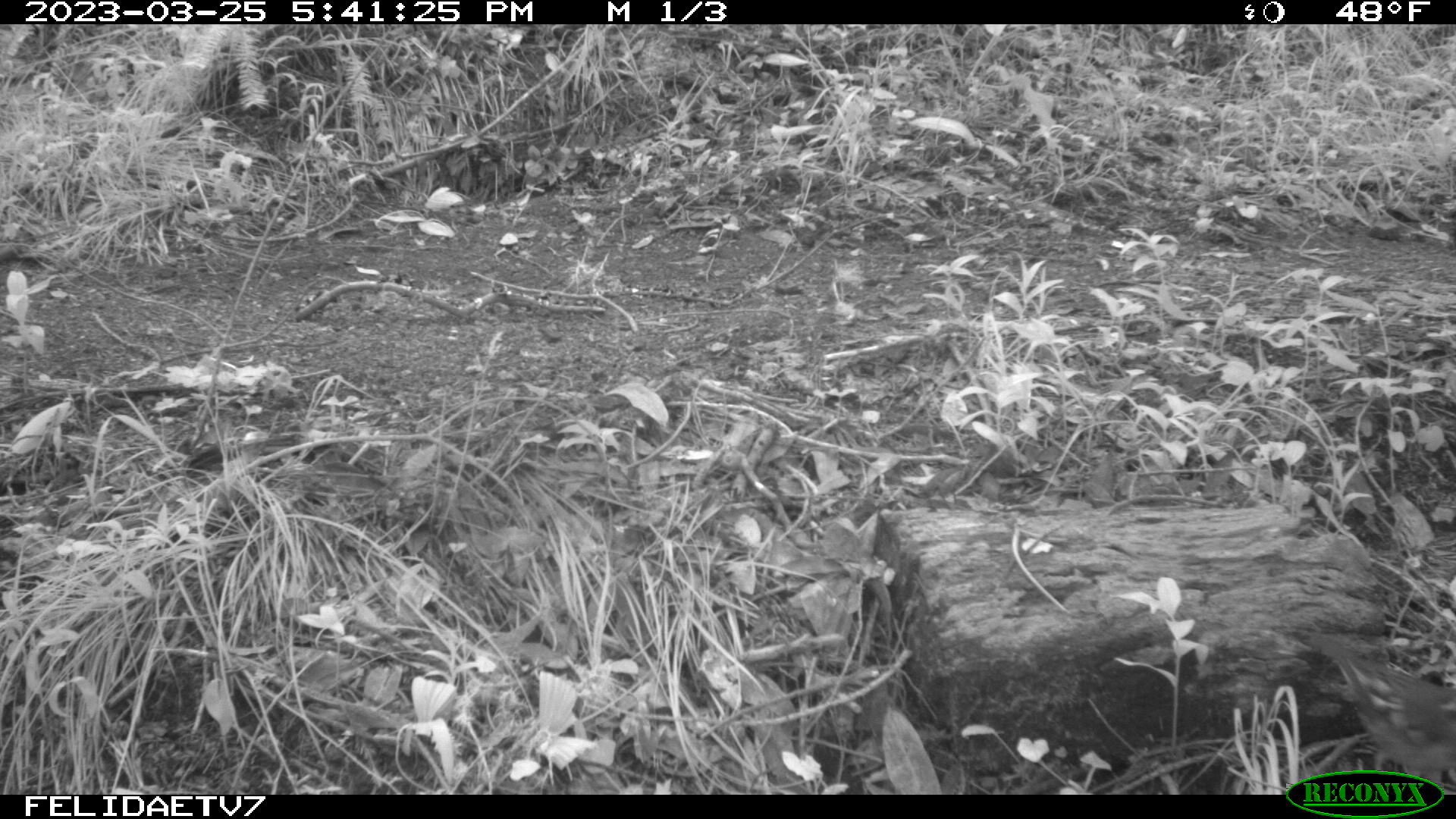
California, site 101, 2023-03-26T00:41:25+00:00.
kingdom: Animalia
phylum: Chordata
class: Aves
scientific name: Aves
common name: bird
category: unknown bird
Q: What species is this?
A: Unknown bird (bird) (Aves).